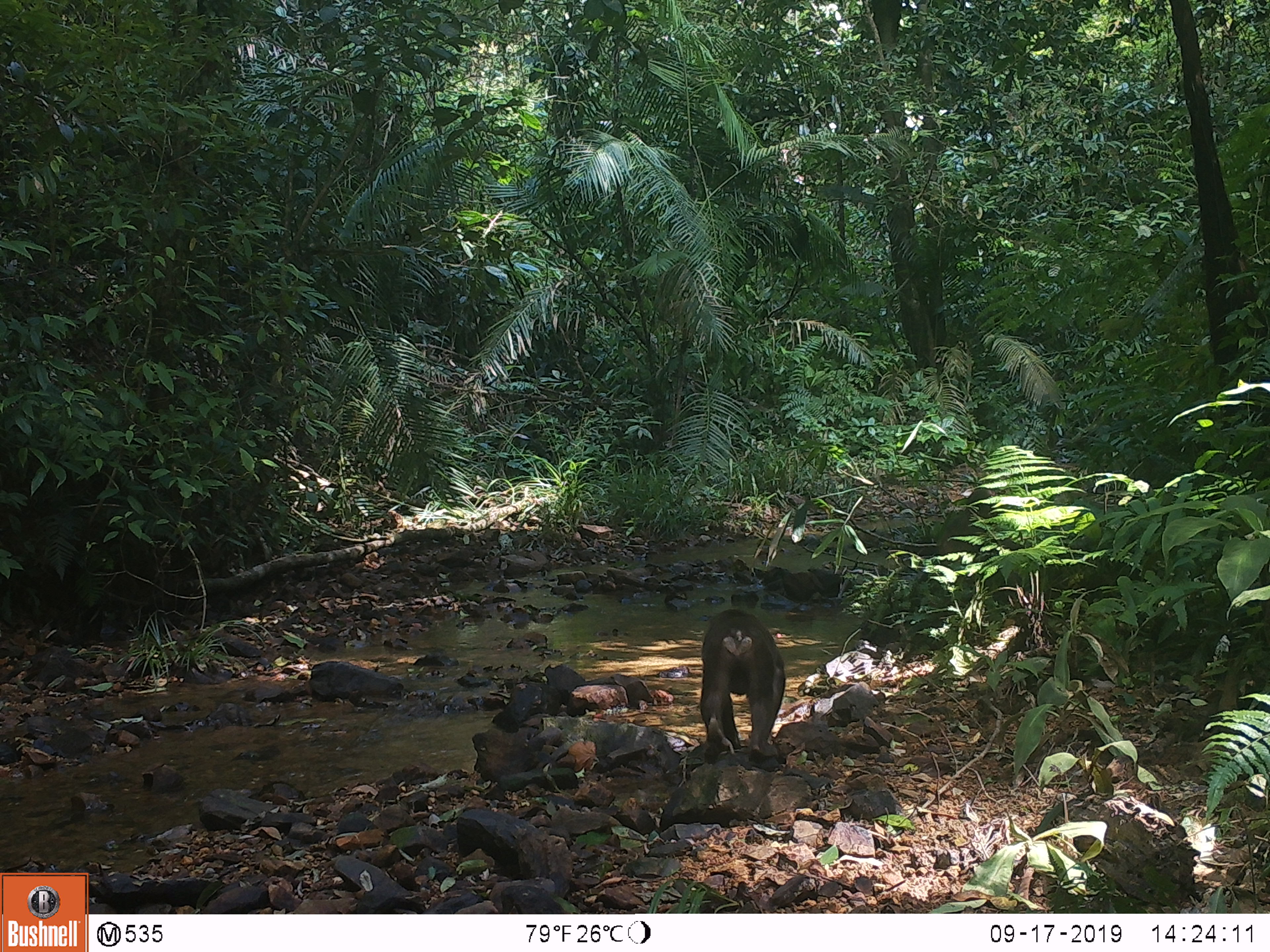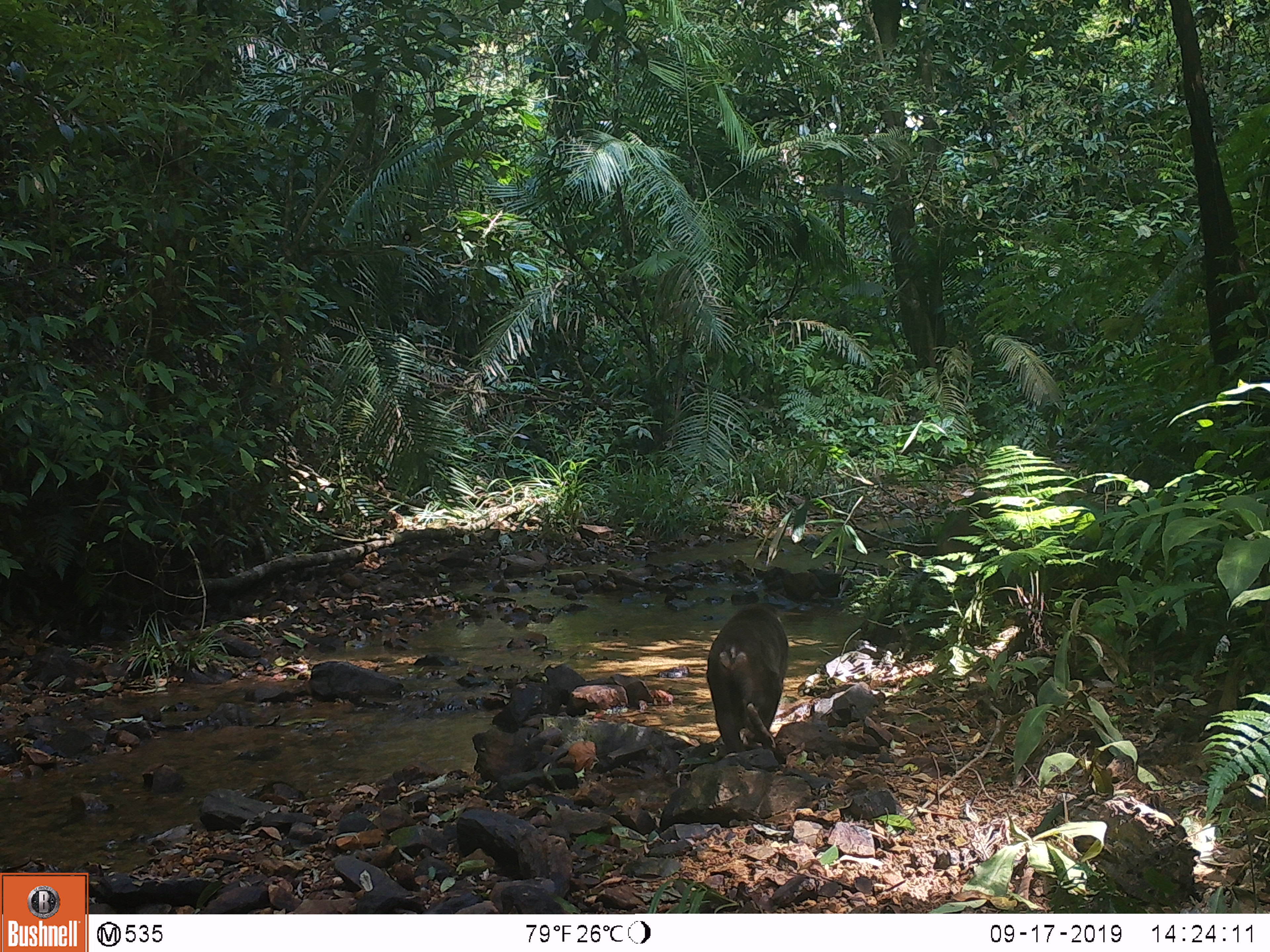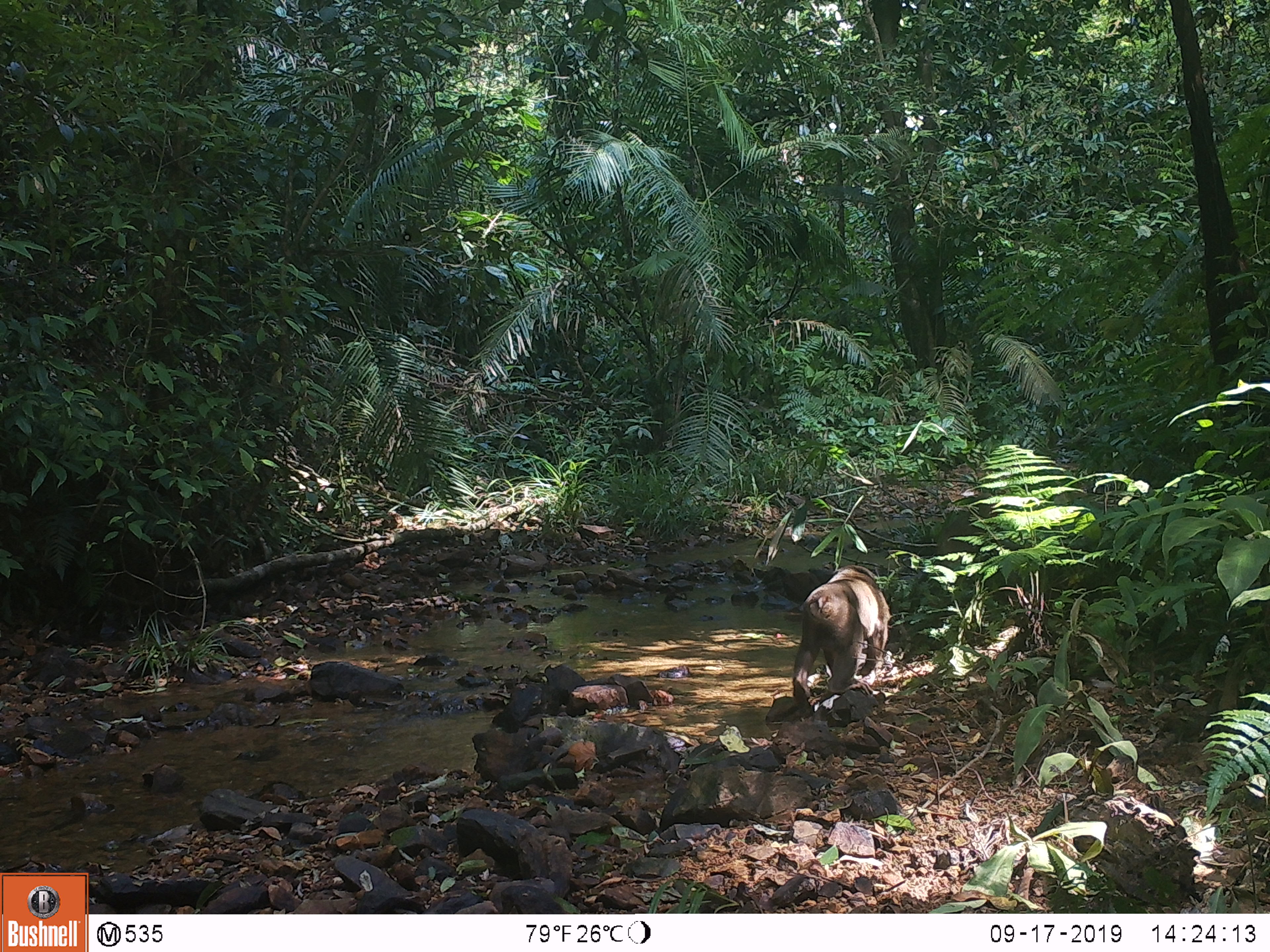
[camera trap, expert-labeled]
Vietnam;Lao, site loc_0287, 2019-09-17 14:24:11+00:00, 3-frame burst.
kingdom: Animalia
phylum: Chordata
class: Mammalia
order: Primates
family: Cercopithecidae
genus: Macaca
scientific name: Macaca arctoides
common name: stump-tailed macaque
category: stump tailed macaque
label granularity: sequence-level